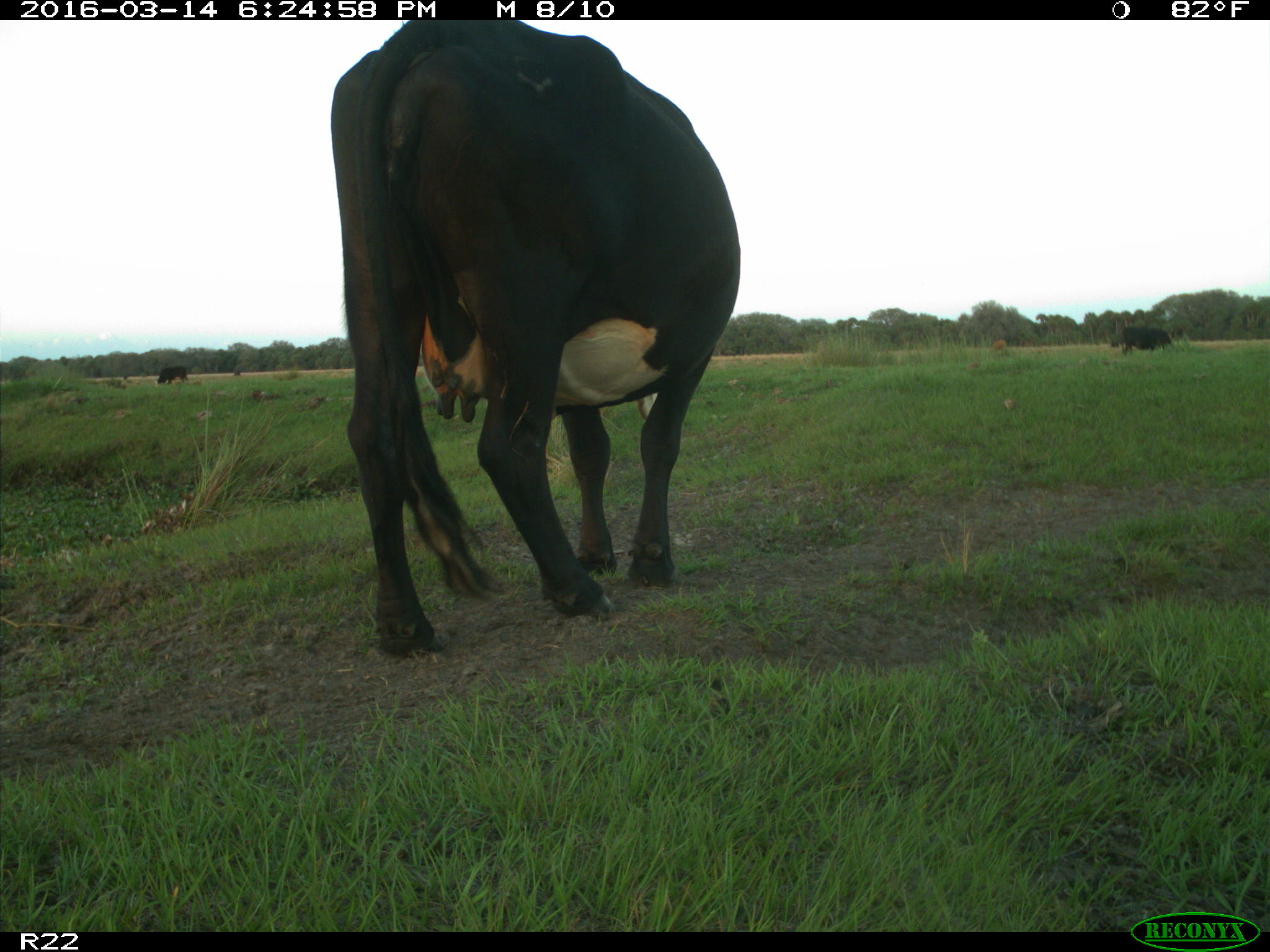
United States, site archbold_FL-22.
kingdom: Animalia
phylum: Chordata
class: Mammalia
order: Artiodactyla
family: Bovidae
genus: Bos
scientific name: Bos taurus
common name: domestic cow